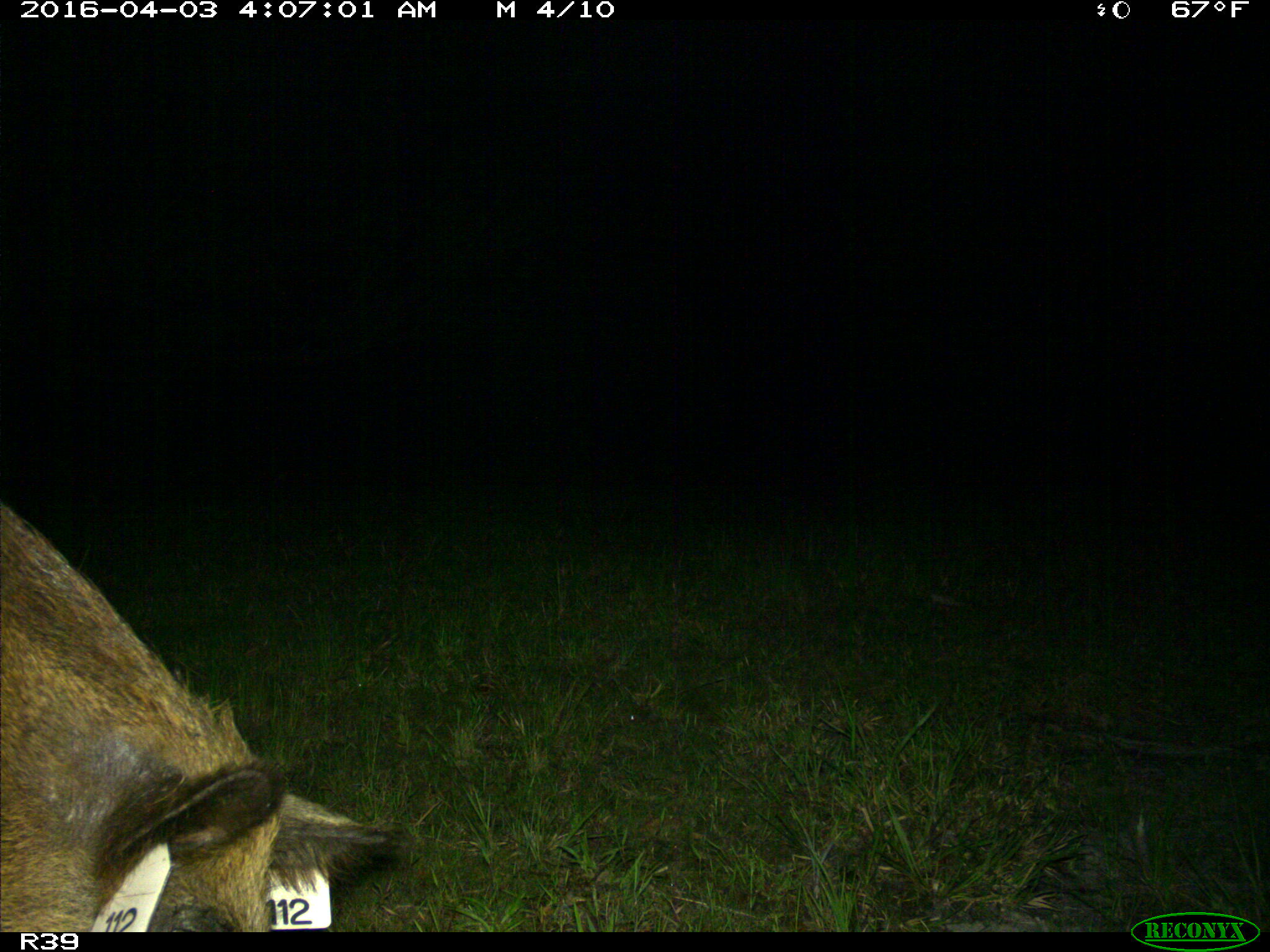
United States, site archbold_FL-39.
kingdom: Animalia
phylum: Chordata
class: Mammalia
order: Artiodactyla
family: Suidae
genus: Sus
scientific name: Sus scrofa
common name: wild boar